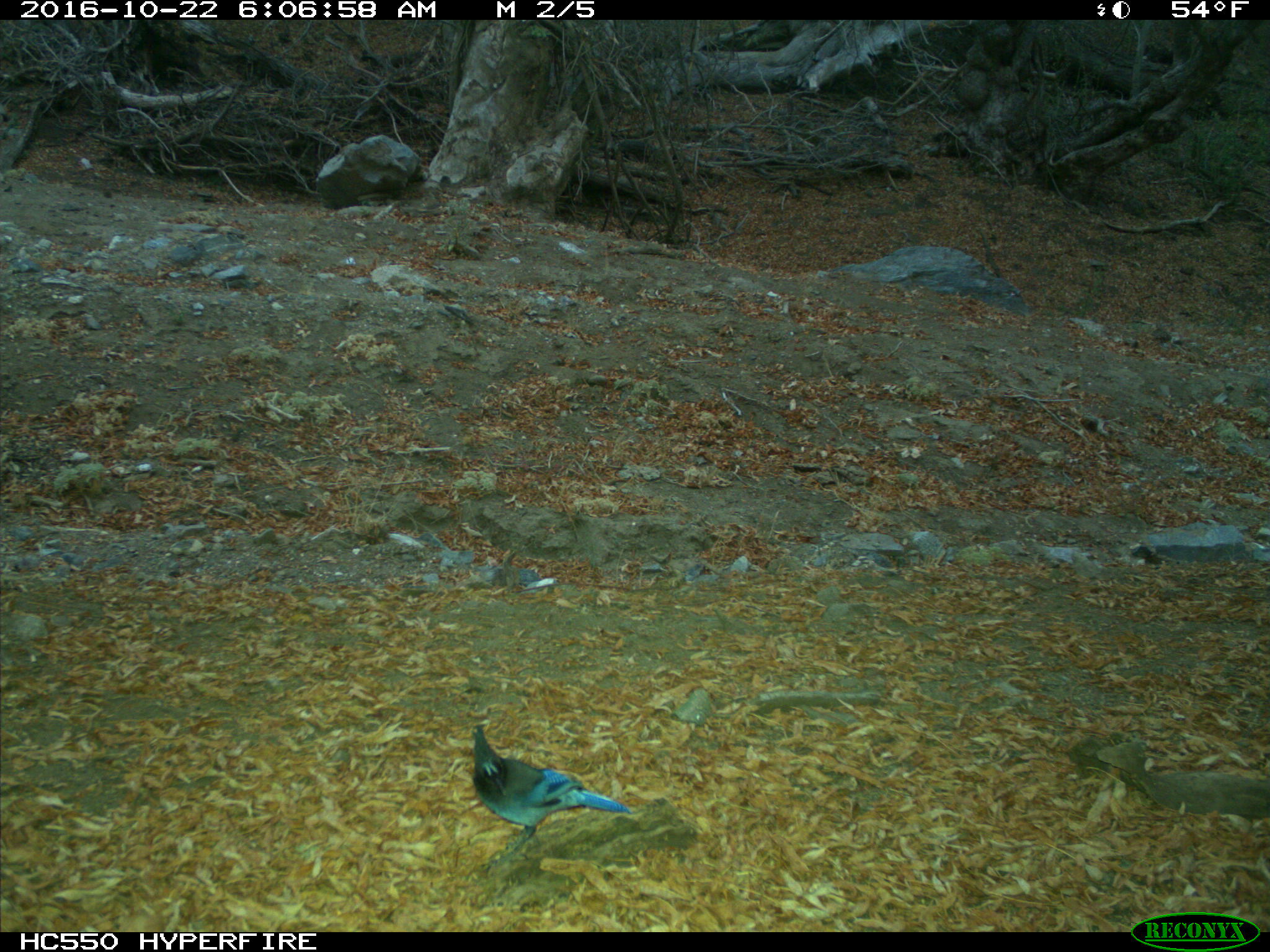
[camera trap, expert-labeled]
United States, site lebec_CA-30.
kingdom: Animalia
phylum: Chordata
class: Aves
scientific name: Aves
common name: birds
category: unidentified bird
Unidentified bird (birds) (Aves).